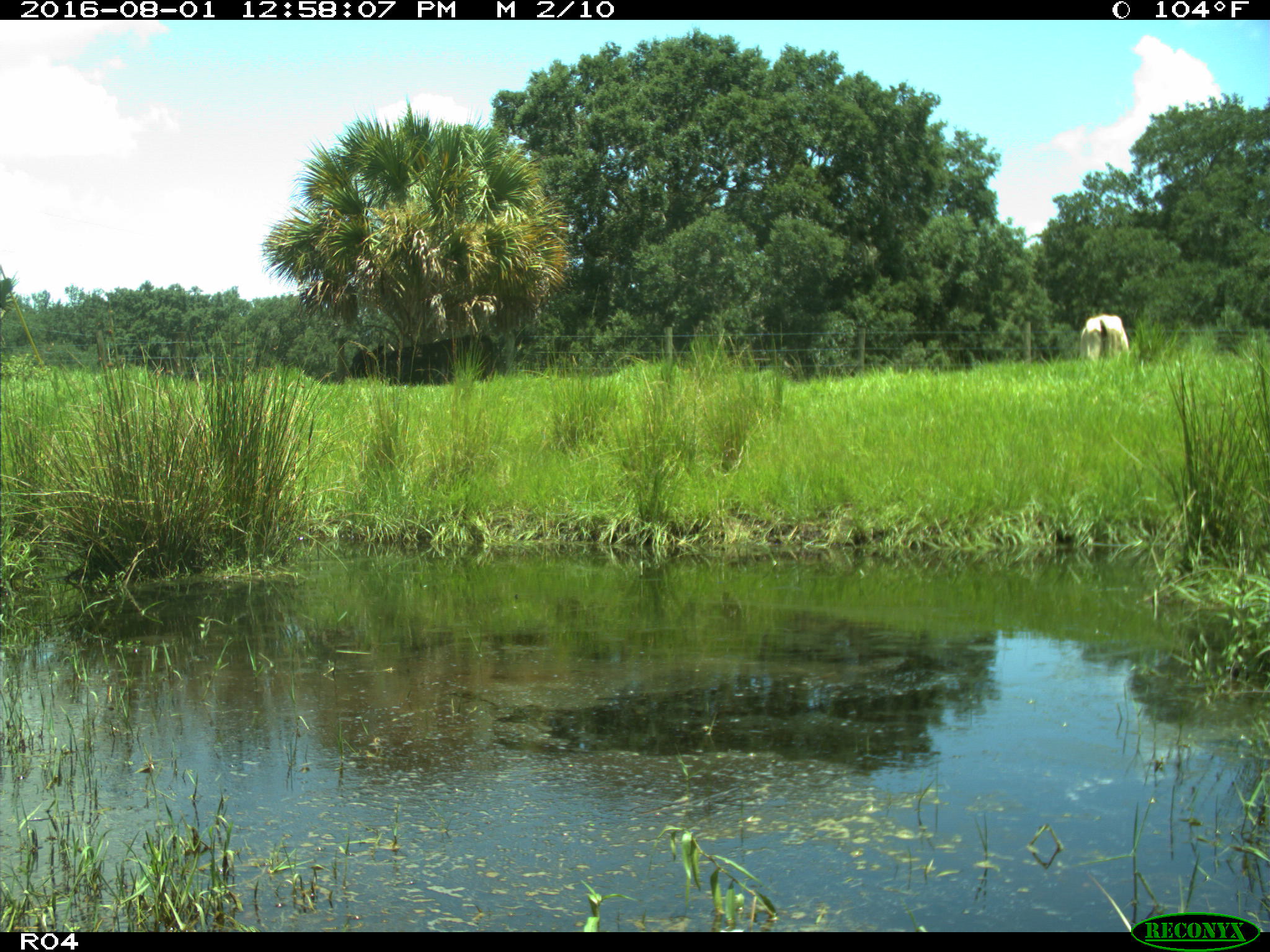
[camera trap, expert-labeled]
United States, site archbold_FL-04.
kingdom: Animalia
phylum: Chordata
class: Mammalia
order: Artiodactyla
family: Bovidae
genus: Bos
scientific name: Bos taurus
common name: domestic cow